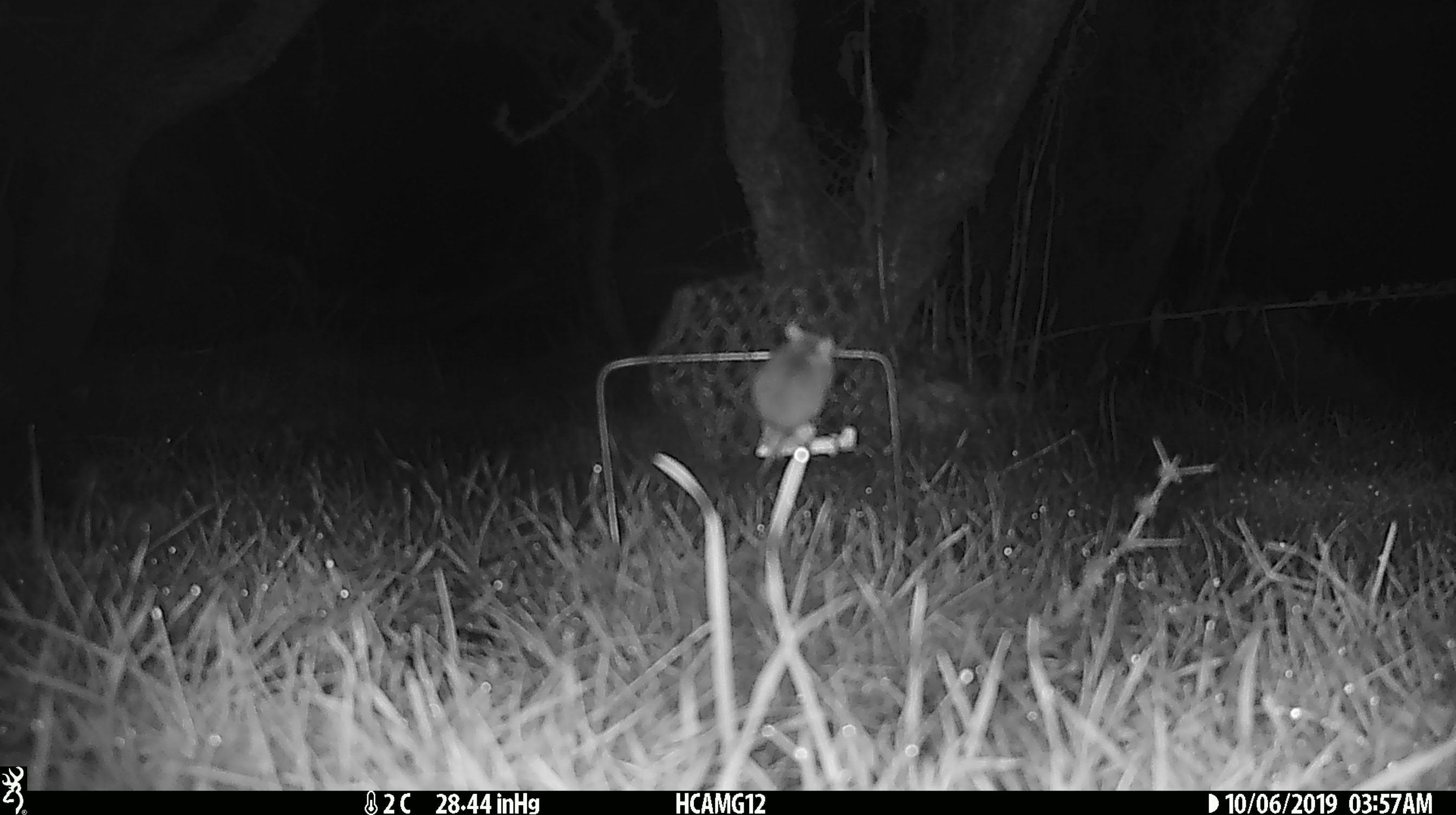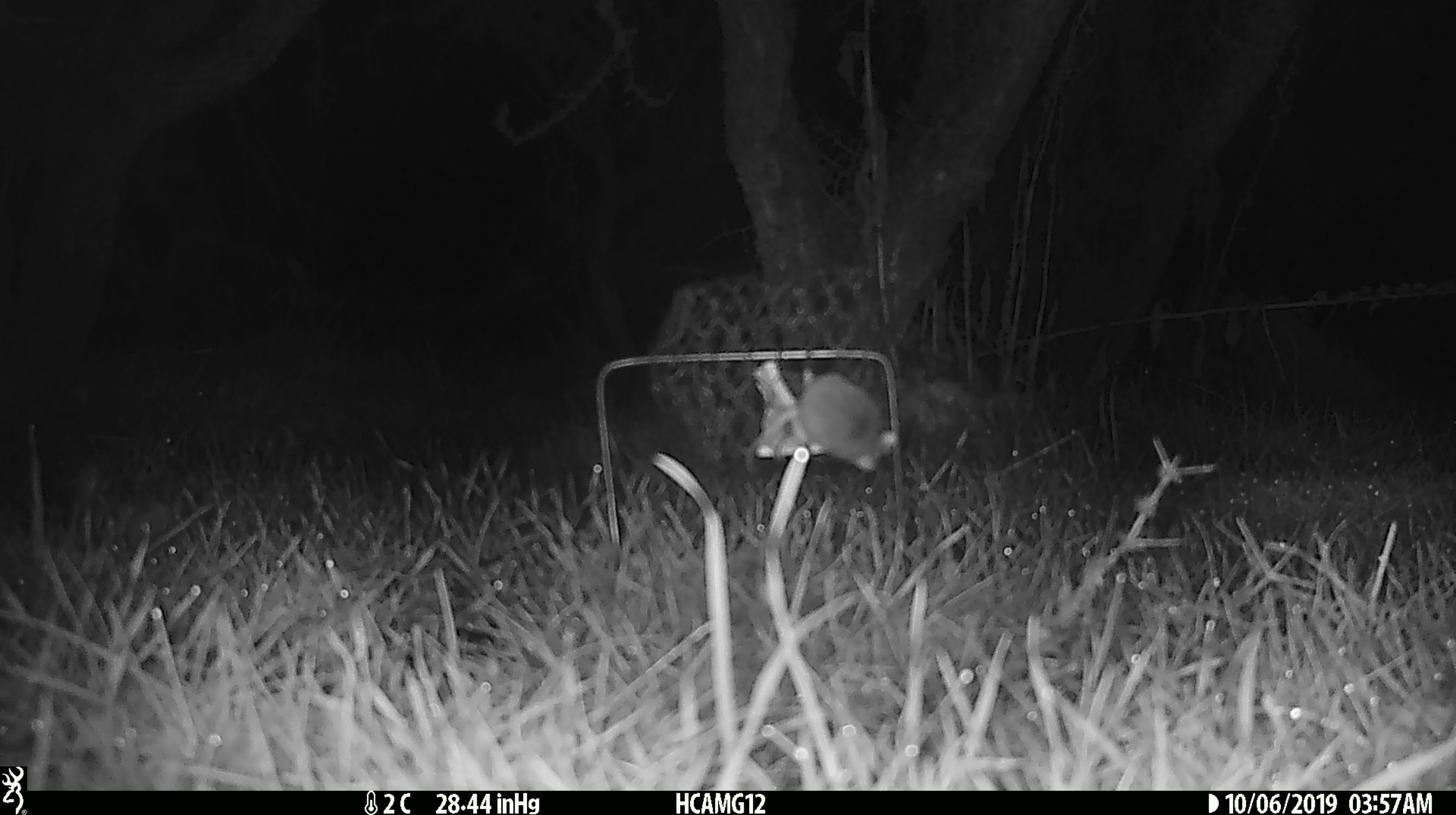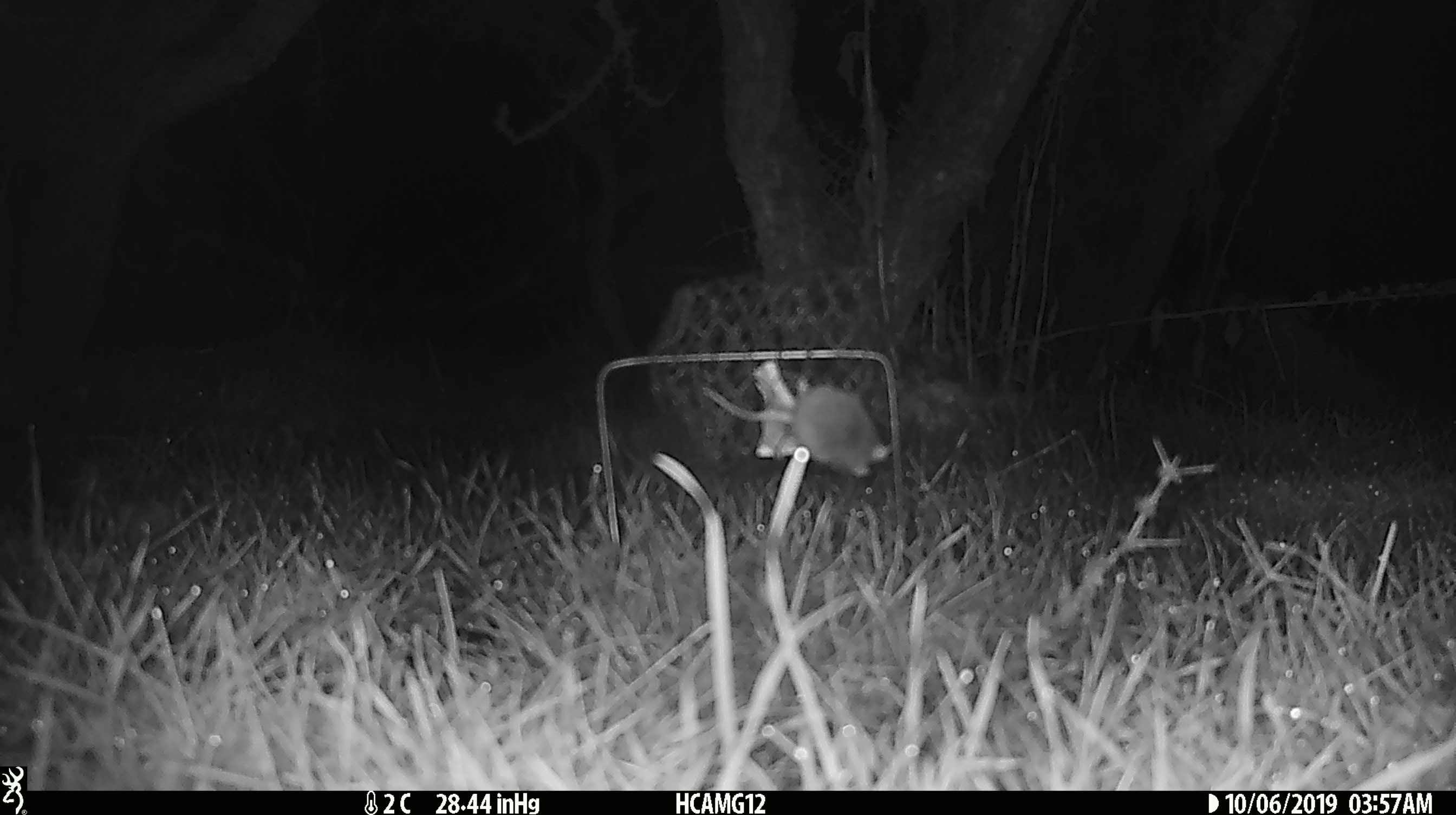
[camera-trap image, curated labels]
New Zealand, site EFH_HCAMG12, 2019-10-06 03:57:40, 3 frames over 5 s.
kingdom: Animalia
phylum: Chordata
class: Mammalia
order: Rodentia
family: Muridae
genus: Mus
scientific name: Mus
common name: mouse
Mouse (Mus).